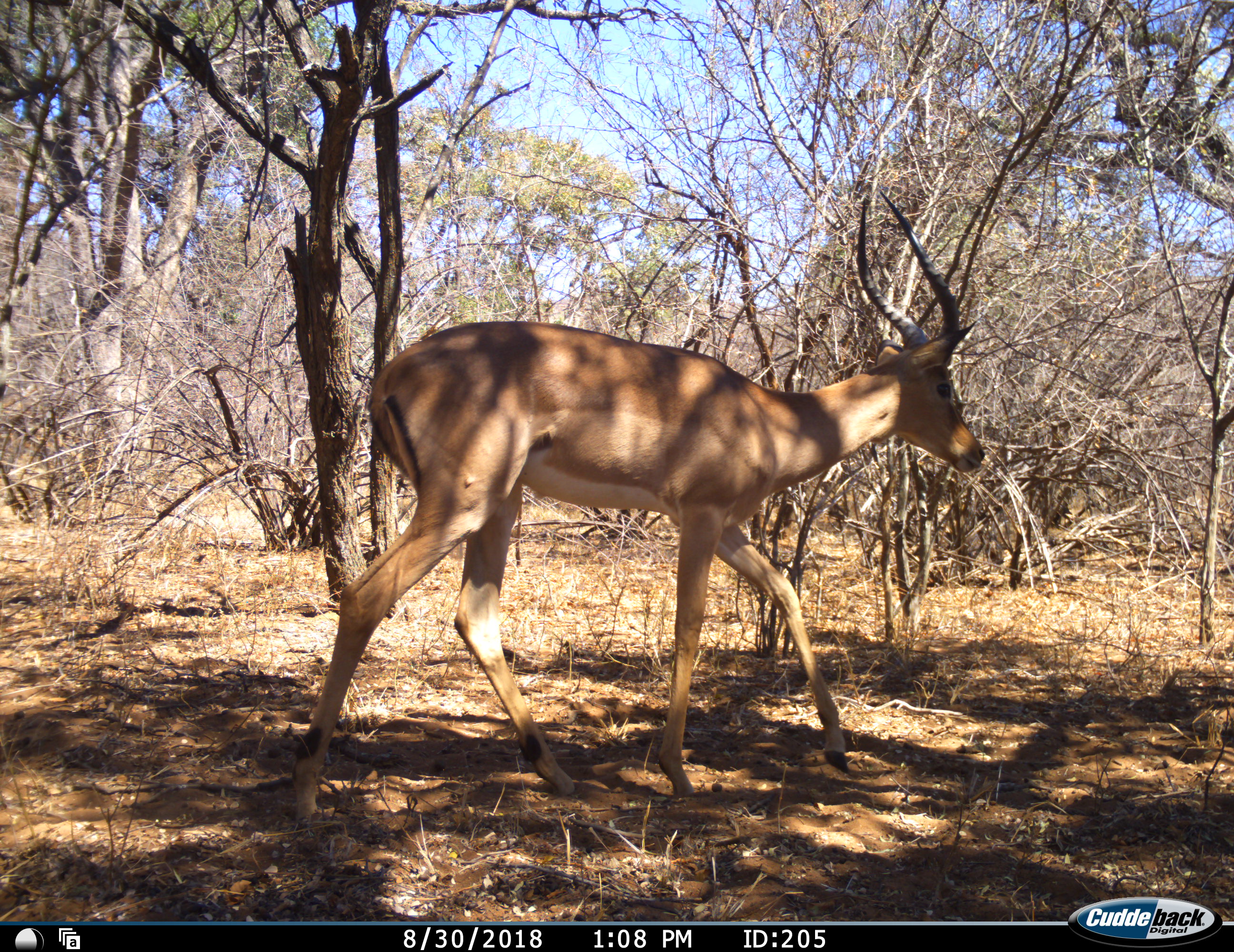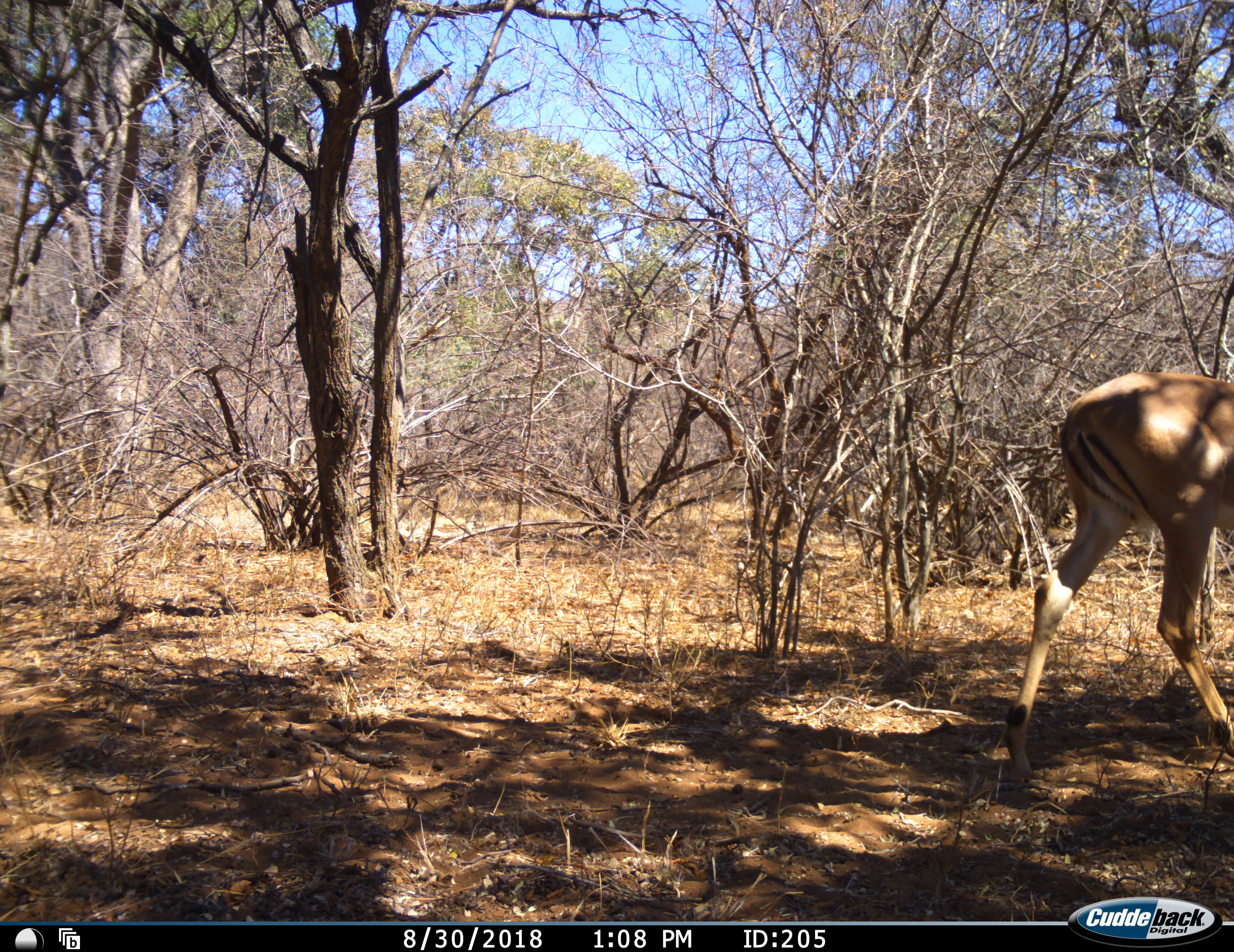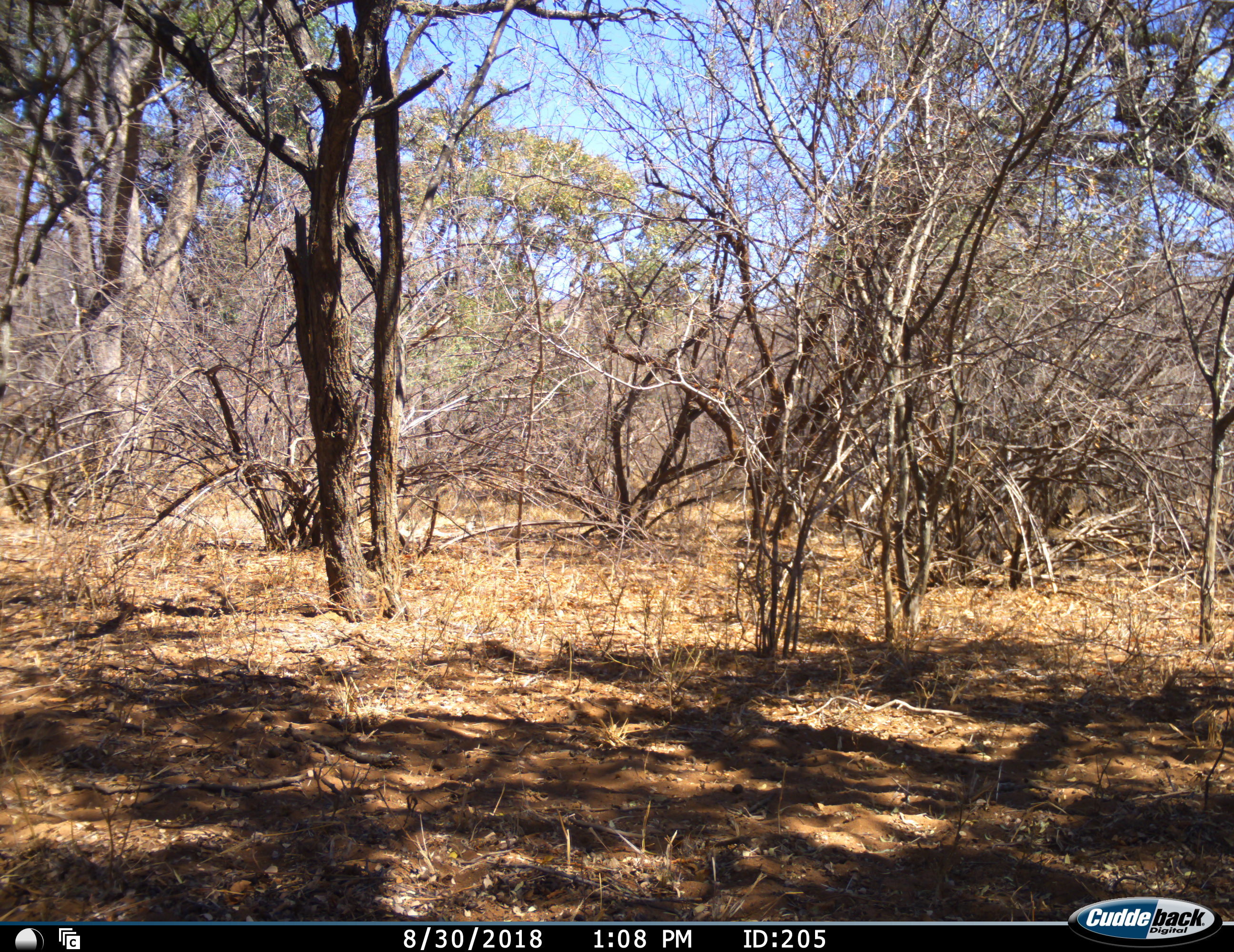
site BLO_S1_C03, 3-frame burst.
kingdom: Animalia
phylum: Chordata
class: Mammalia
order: Artiodactyla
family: Bovidae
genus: Aepyceros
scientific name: Aepyceros melampus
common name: impala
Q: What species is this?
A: Impala (Aepyceros melampus).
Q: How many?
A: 1.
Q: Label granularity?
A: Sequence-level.